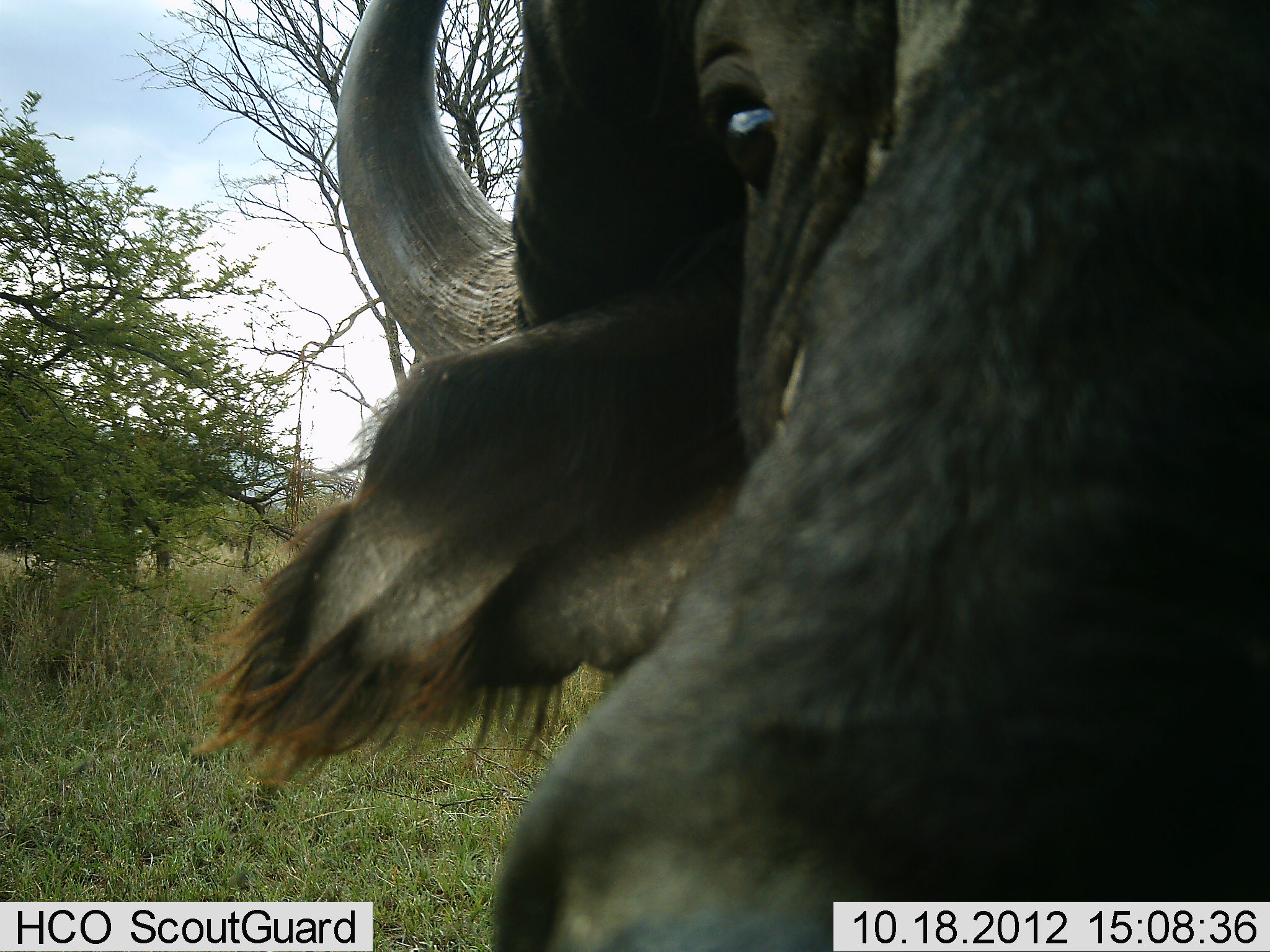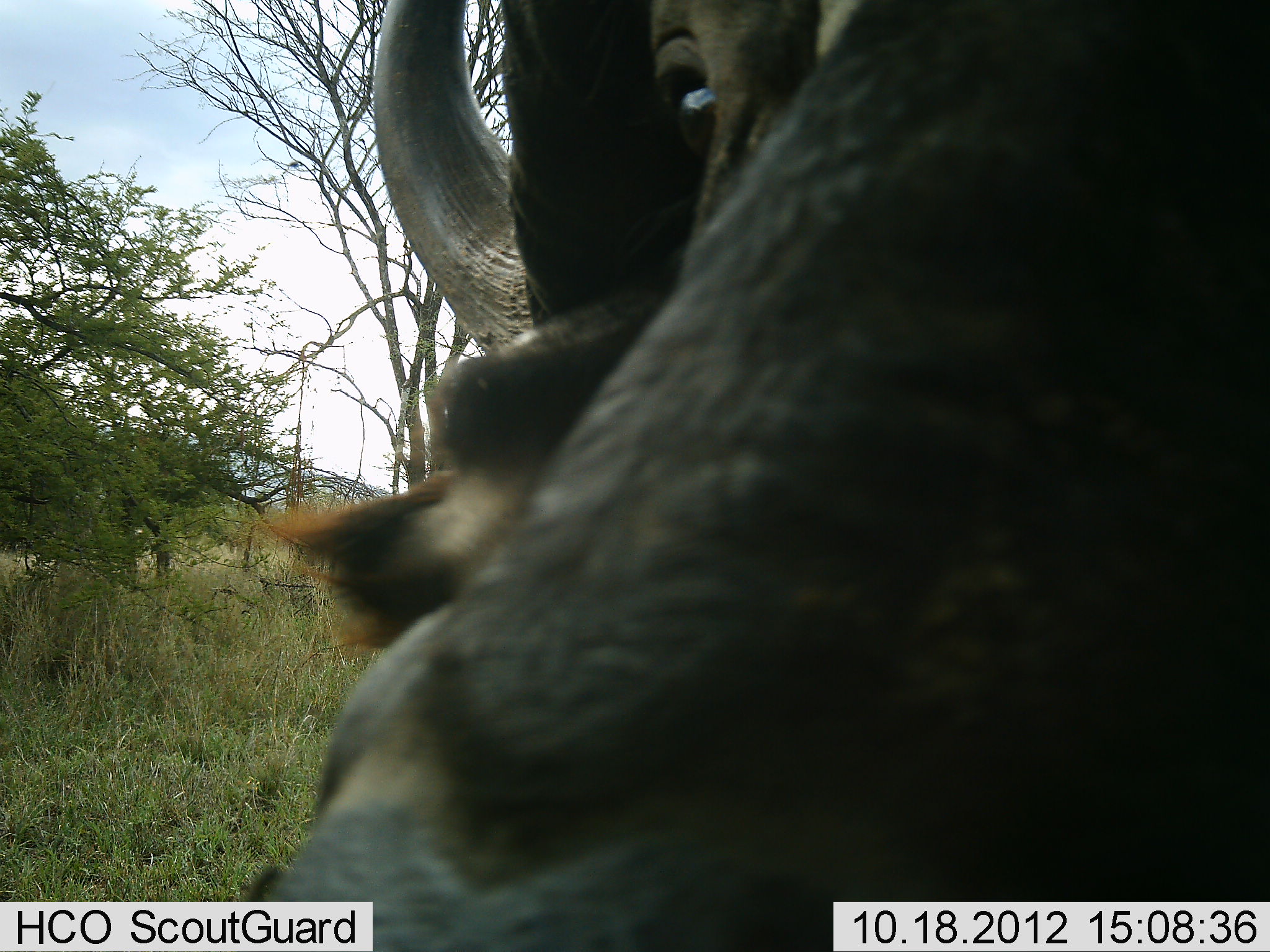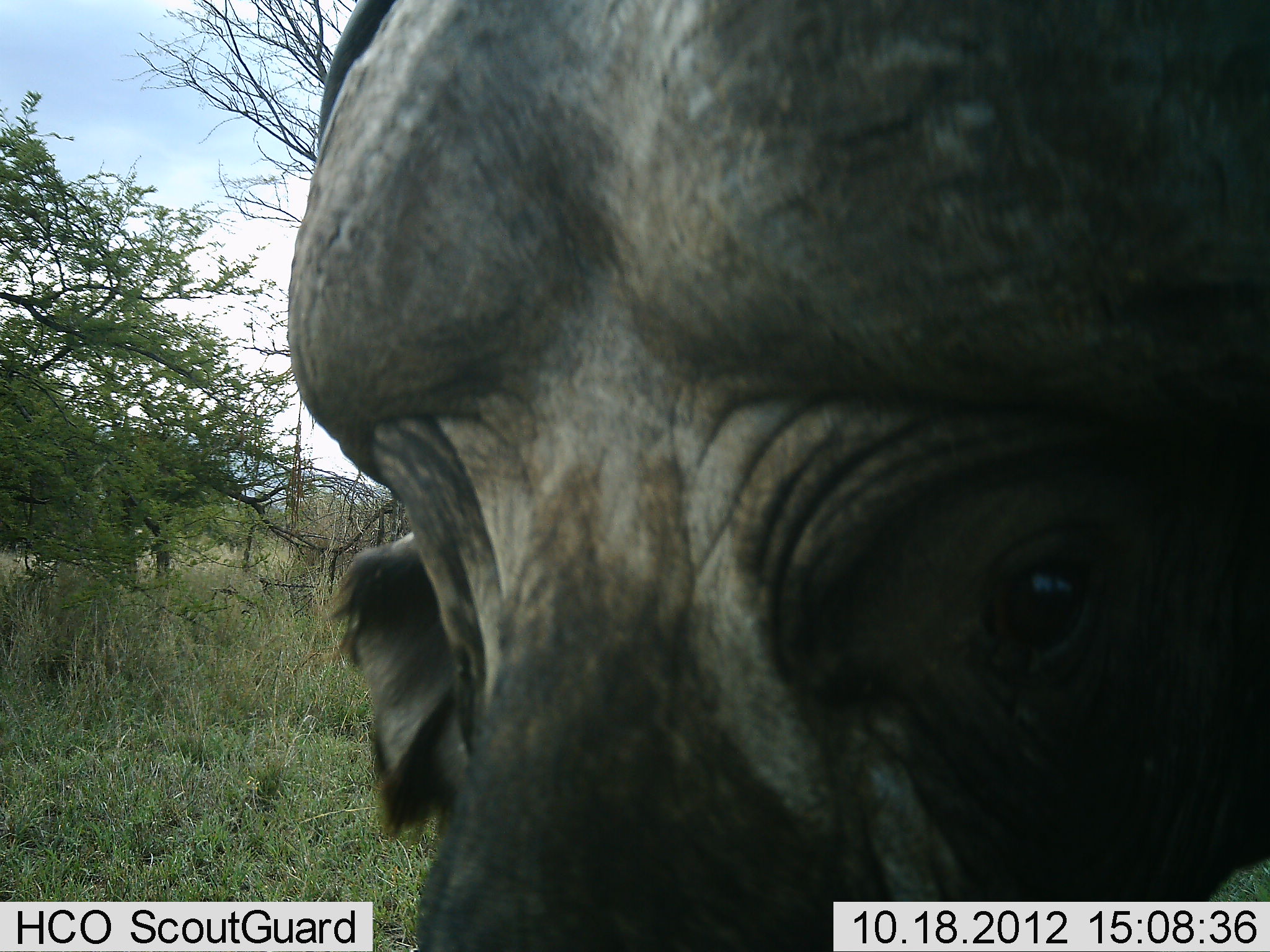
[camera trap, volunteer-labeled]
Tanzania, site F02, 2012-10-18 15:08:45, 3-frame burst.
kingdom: Animalia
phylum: Chordata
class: Mammalia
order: Artiodactyla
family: Bovidae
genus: Syncerus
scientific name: Syncerus caffer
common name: cape buffalo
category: buffalo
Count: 1.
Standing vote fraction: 60%.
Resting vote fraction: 0%.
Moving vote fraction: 30%.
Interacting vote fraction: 10%.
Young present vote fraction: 0%.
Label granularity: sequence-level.